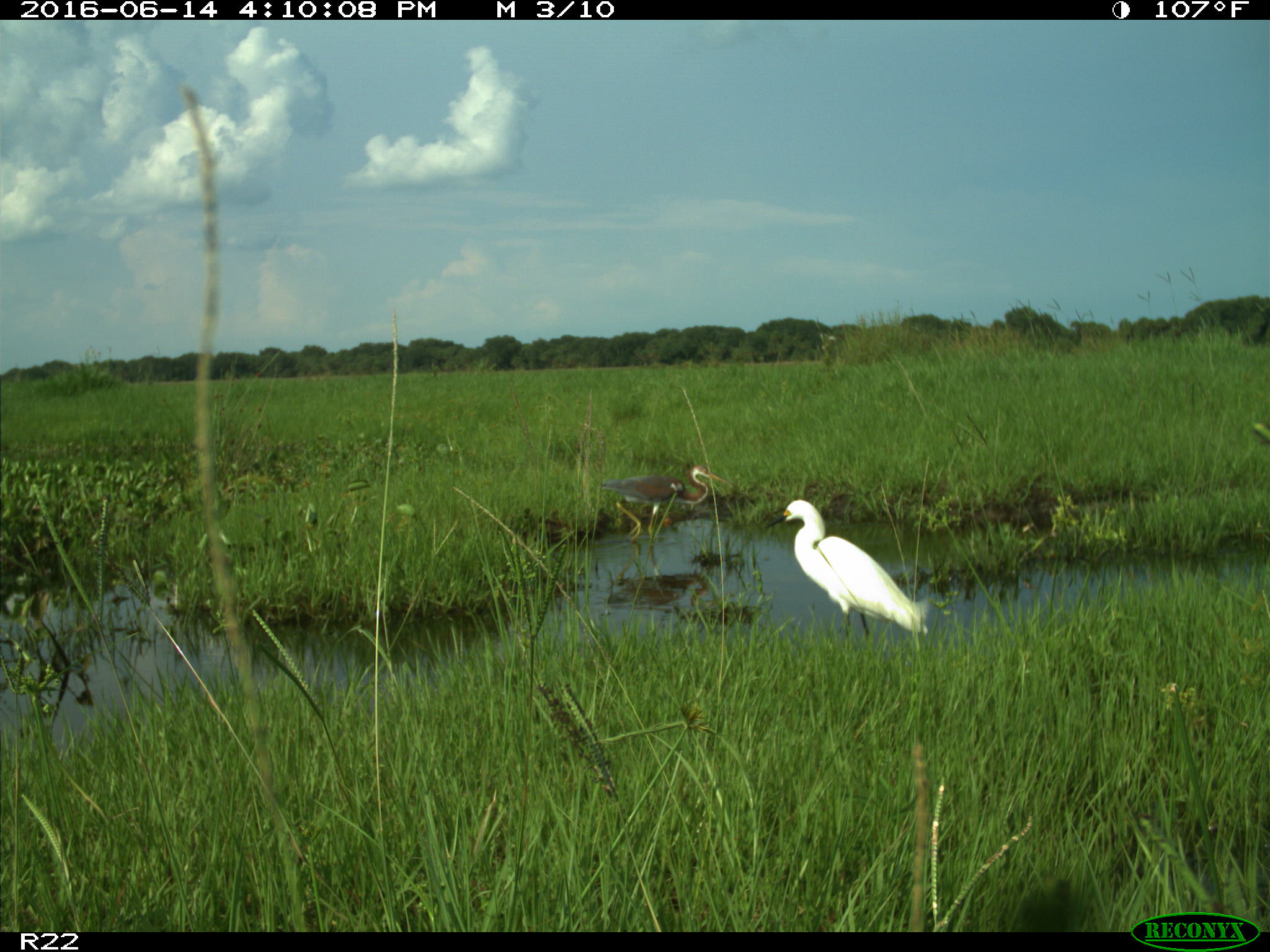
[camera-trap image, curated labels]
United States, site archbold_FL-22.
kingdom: Animalia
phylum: Chordata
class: Aves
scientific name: Aves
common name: birds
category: unidentified bird